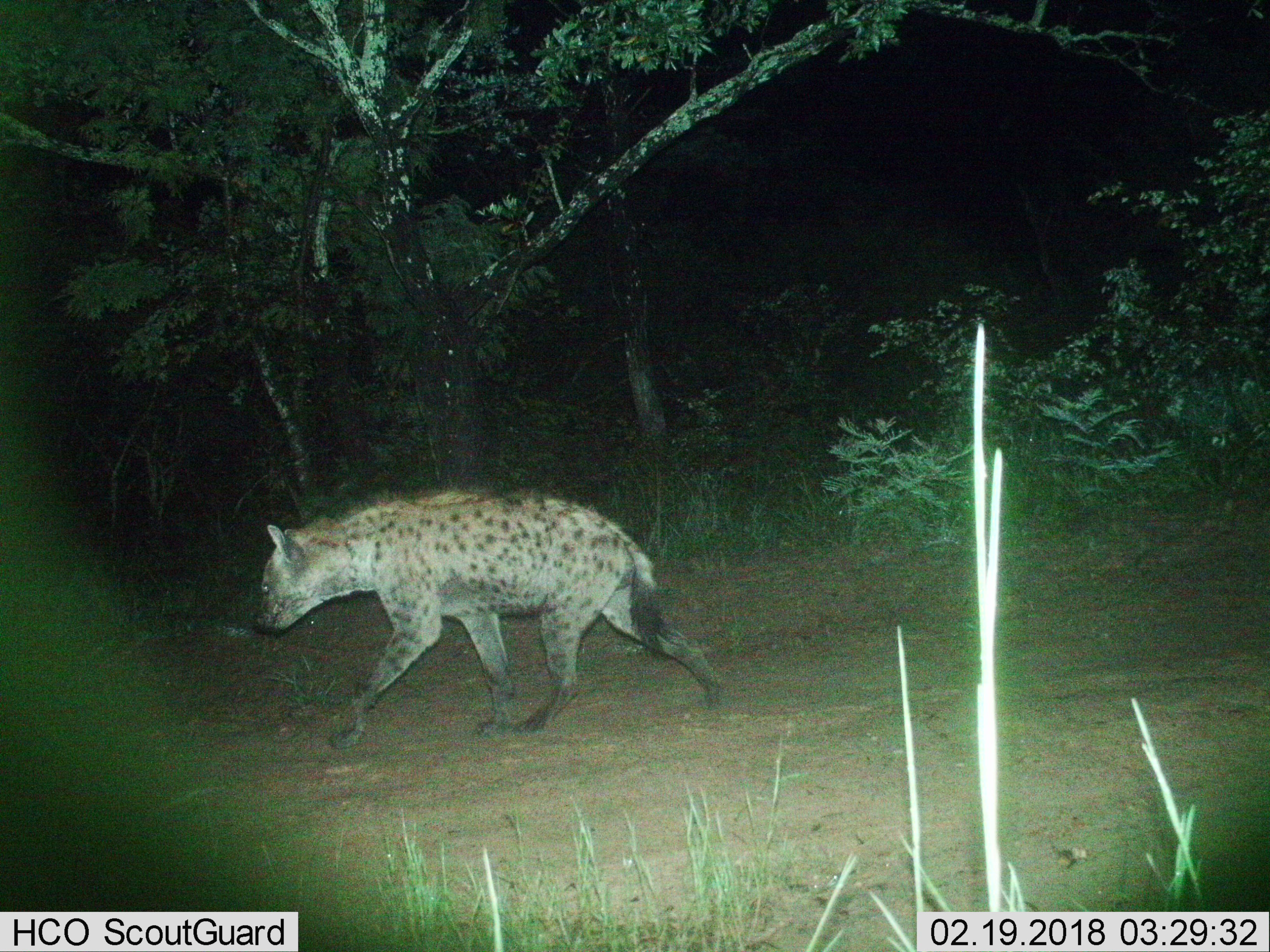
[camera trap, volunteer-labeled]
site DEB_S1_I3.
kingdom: Animalia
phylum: Chordata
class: Mammalia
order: Carnivora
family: Hyaenidae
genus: Crocuta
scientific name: Crocuta crocuta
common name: spotted hyena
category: hyenaspotted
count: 1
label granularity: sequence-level